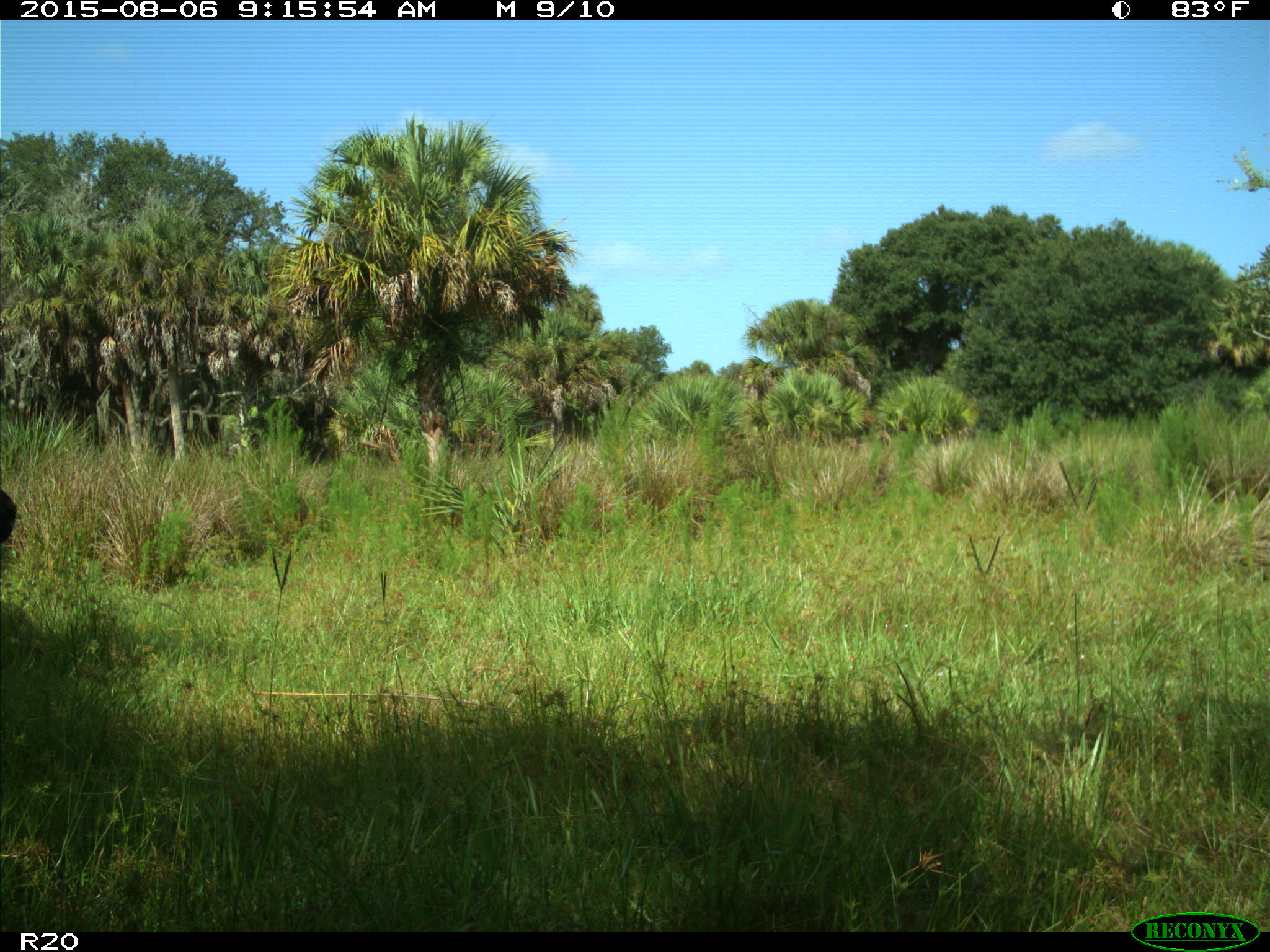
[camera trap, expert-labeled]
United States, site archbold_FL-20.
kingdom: Animalia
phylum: Chordata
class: Mammalia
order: Artiodactyla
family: Bovidae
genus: Bos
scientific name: Bos taurus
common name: domestic cow